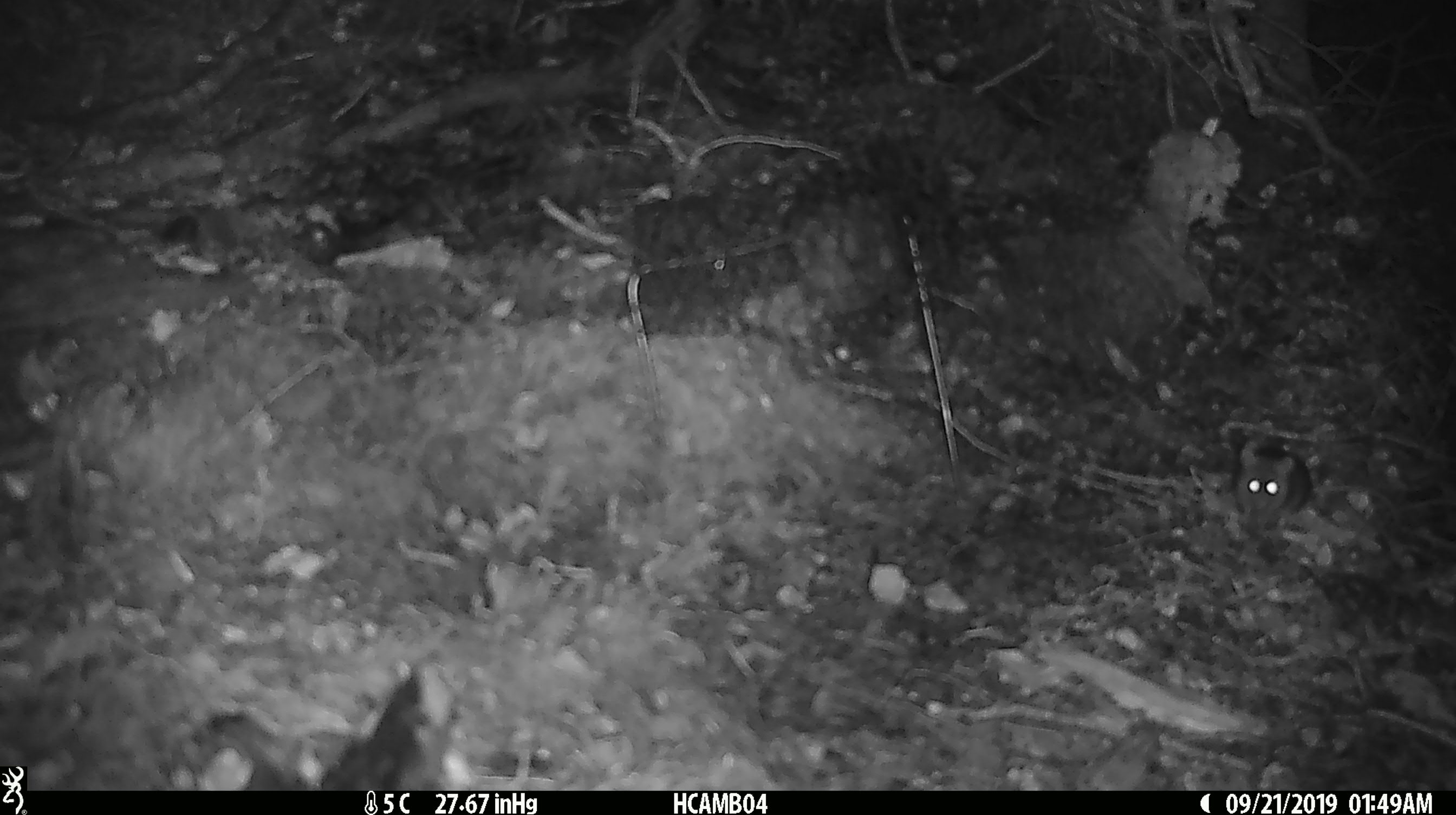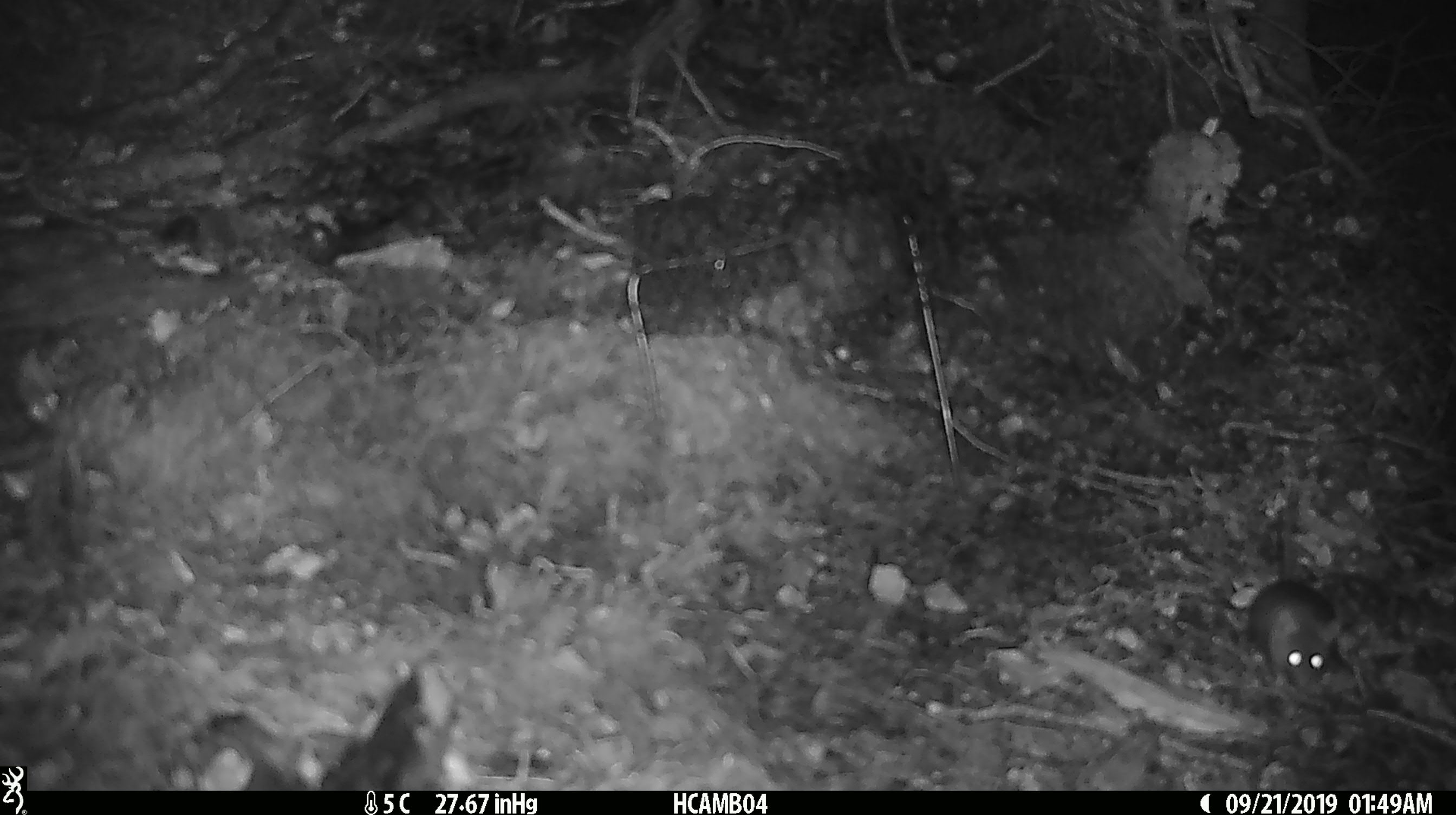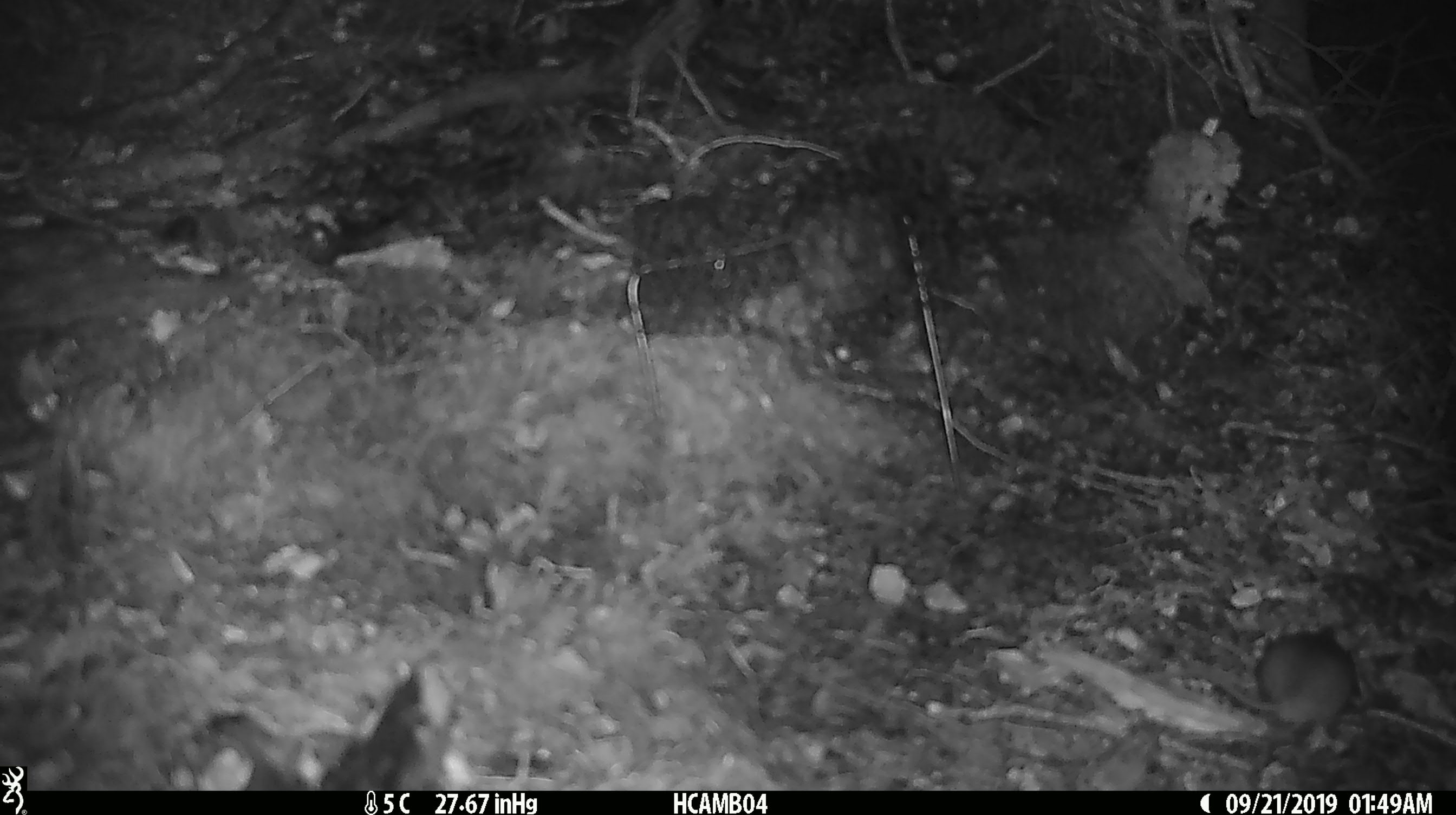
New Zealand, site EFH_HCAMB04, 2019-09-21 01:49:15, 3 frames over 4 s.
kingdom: Animalia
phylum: Chordata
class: Mammalia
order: Rodentia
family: Muridae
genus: Mus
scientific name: Mus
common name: mouse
Mouse (Mus).